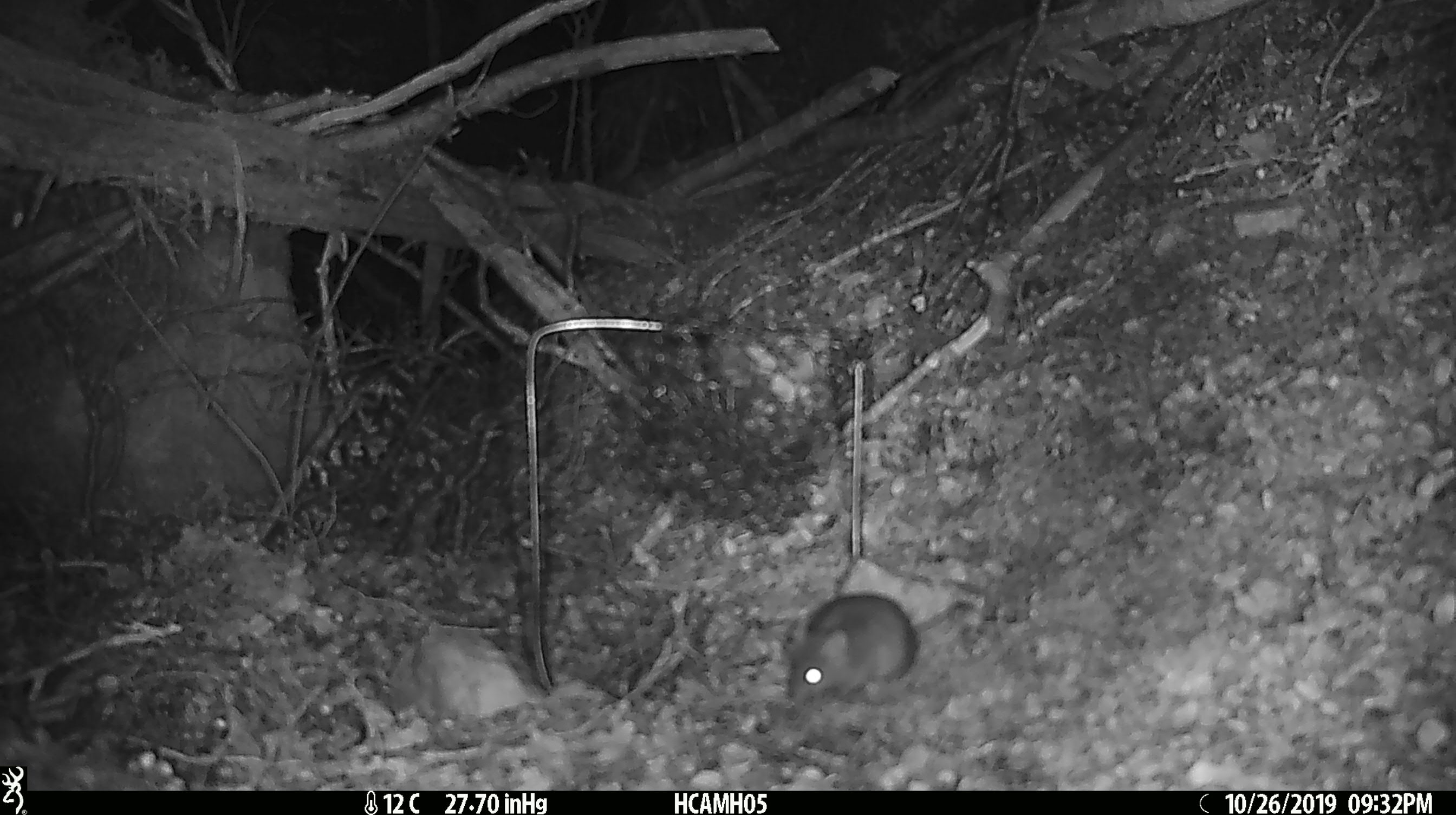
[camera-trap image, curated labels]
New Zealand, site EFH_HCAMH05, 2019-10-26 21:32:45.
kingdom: Animalia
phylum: Chordata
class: Mammalia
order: Rodentia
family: Muridae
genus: Mus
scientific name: Mus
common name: mouse